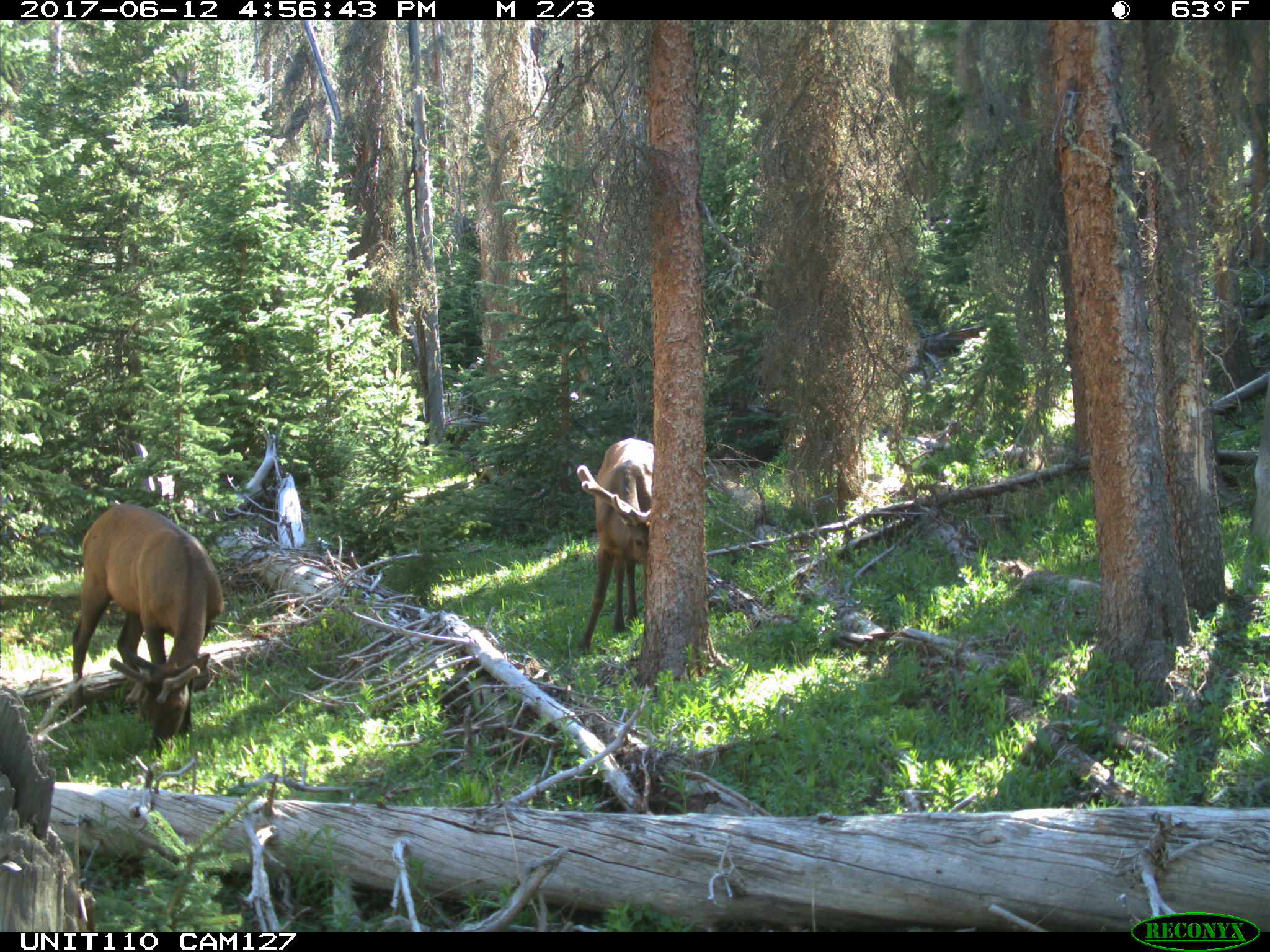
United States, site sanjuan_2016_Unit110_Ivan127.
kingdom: Animalia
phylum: Chordata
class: Mammalia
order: Artiodactyla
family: Cervidae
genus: Cervus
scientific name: Cervus elaphus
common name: red deer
Cervus elaphus (red deer).